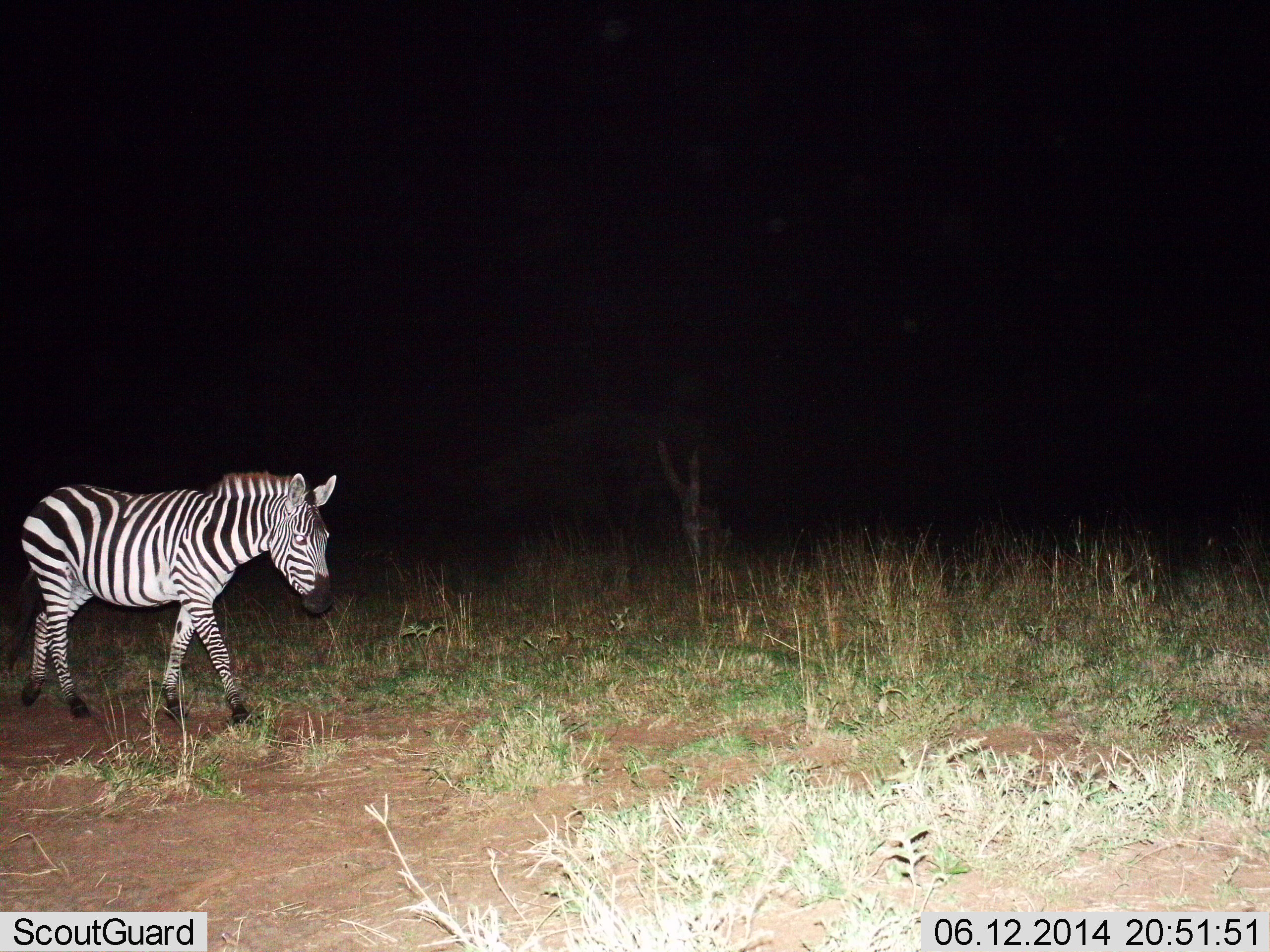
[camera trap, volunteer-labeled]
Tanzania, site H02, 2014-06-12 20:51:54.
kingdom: Animalia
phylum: Chordata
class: Mammalia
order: Perissodactyla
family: Equidae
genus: Equus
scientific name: Equus quagga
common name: plains zebra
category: zebra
Zebra (plains zebra) (Equus quagga), count 1. Behavior (volunteer vote fractions): standing 20%, resting 0%, moving 80%, interacting 0%. Young present (vote fraction): 0%. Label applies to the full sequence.